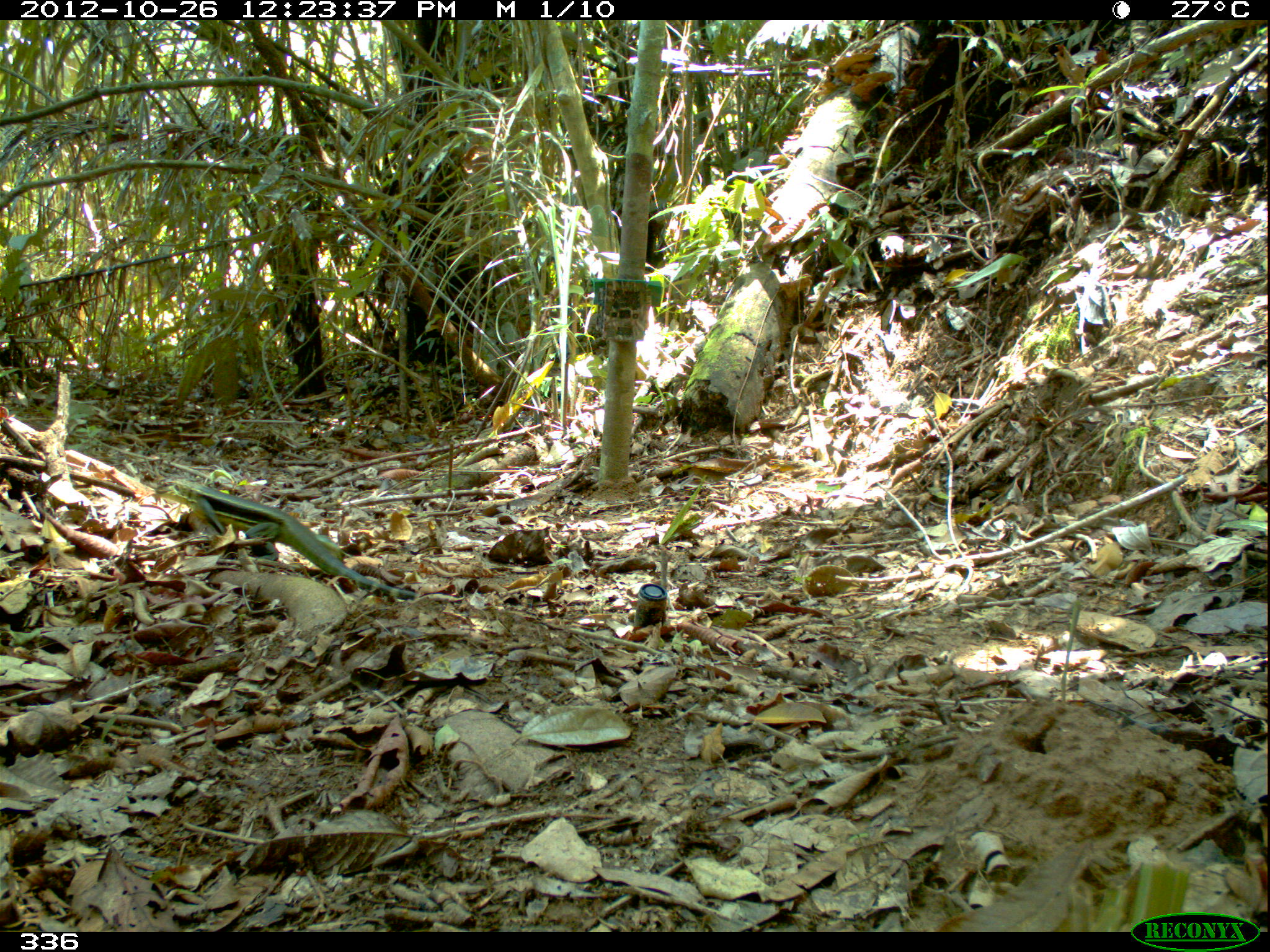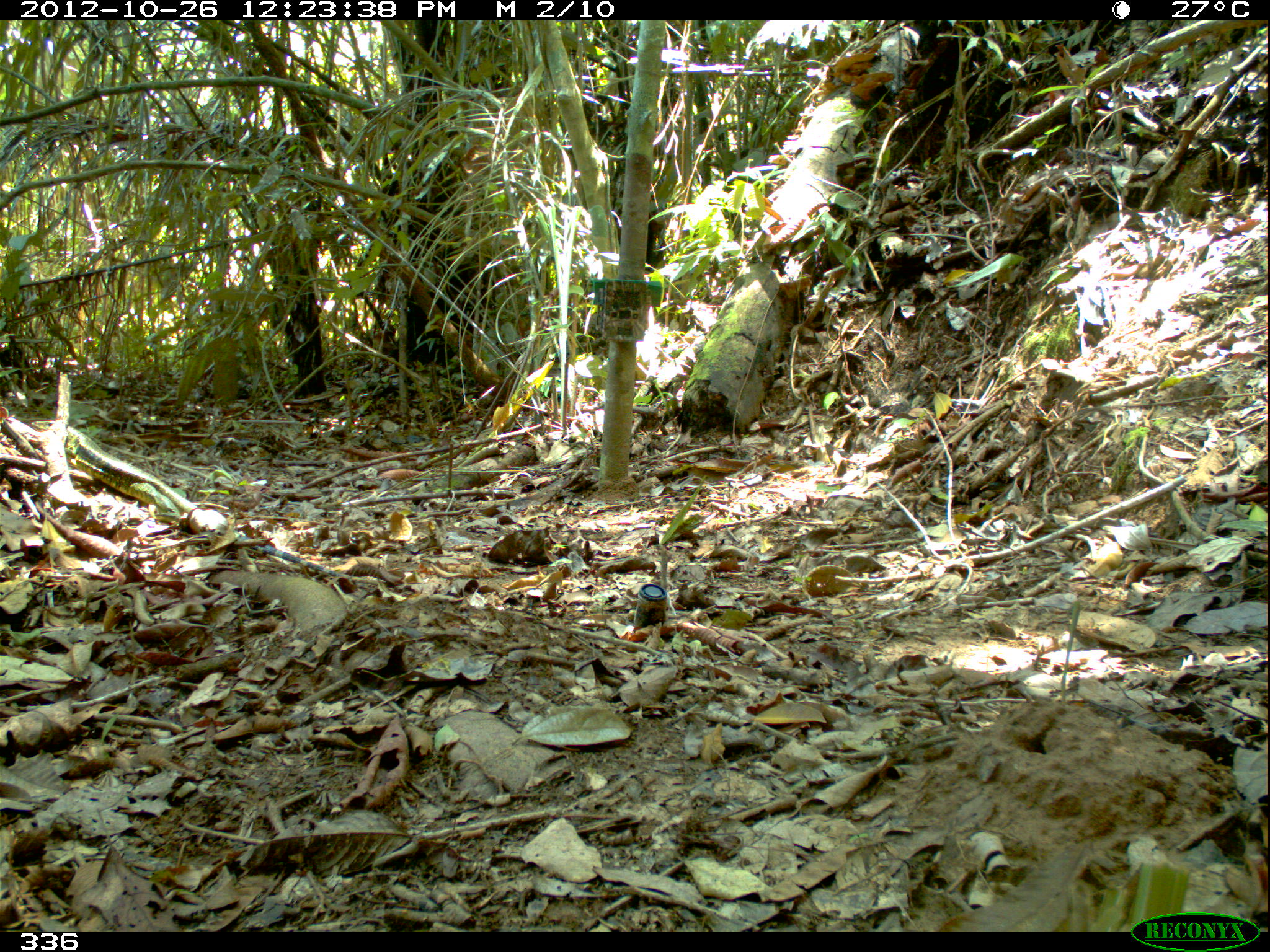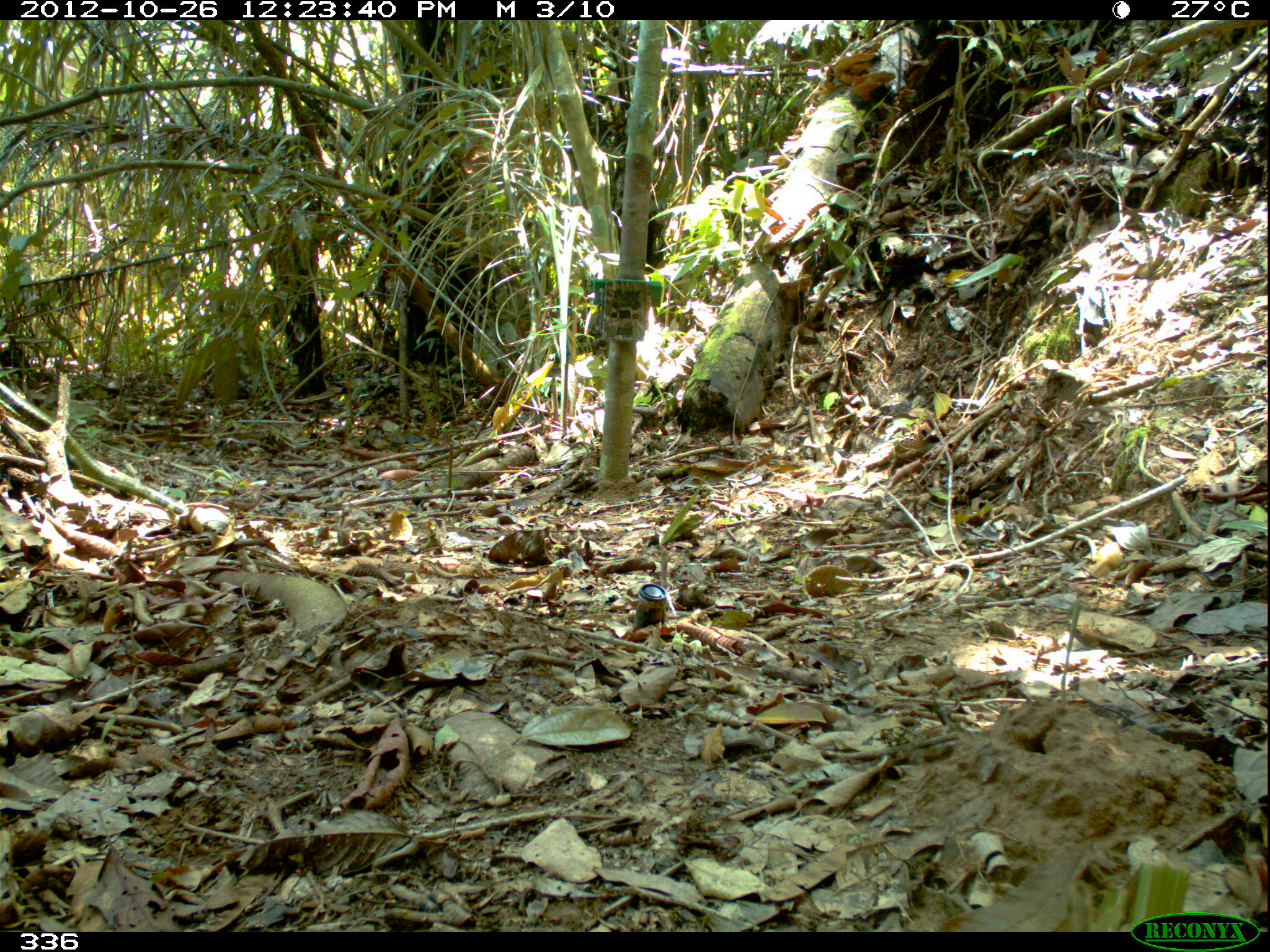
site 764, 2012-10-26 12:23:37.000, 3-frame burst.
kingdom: Animalia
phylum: Chordata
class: Reptilia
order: Squamata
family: Teiidae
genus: Tupinambis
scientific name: Tupinambis teguixin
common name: gold tegu